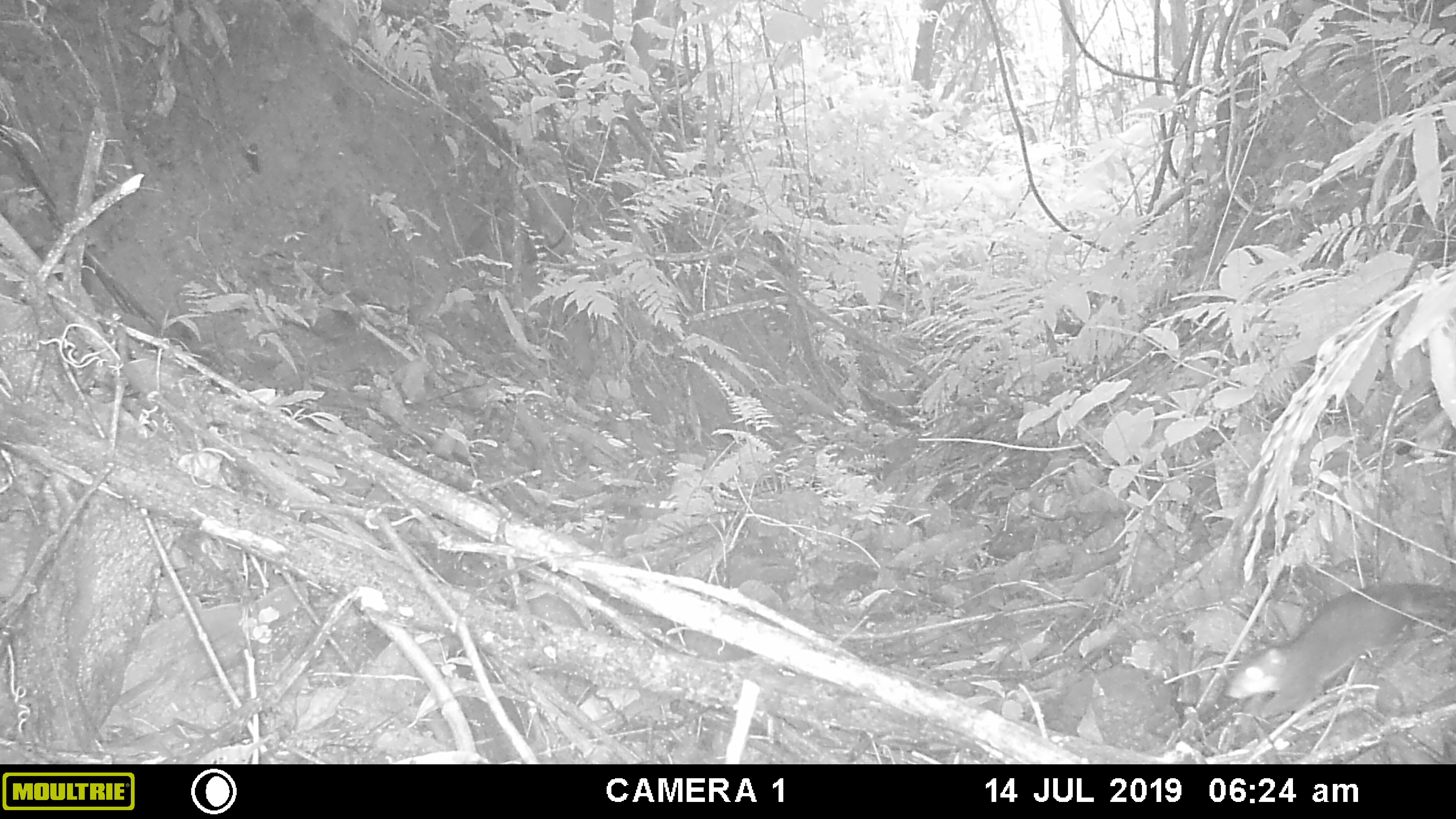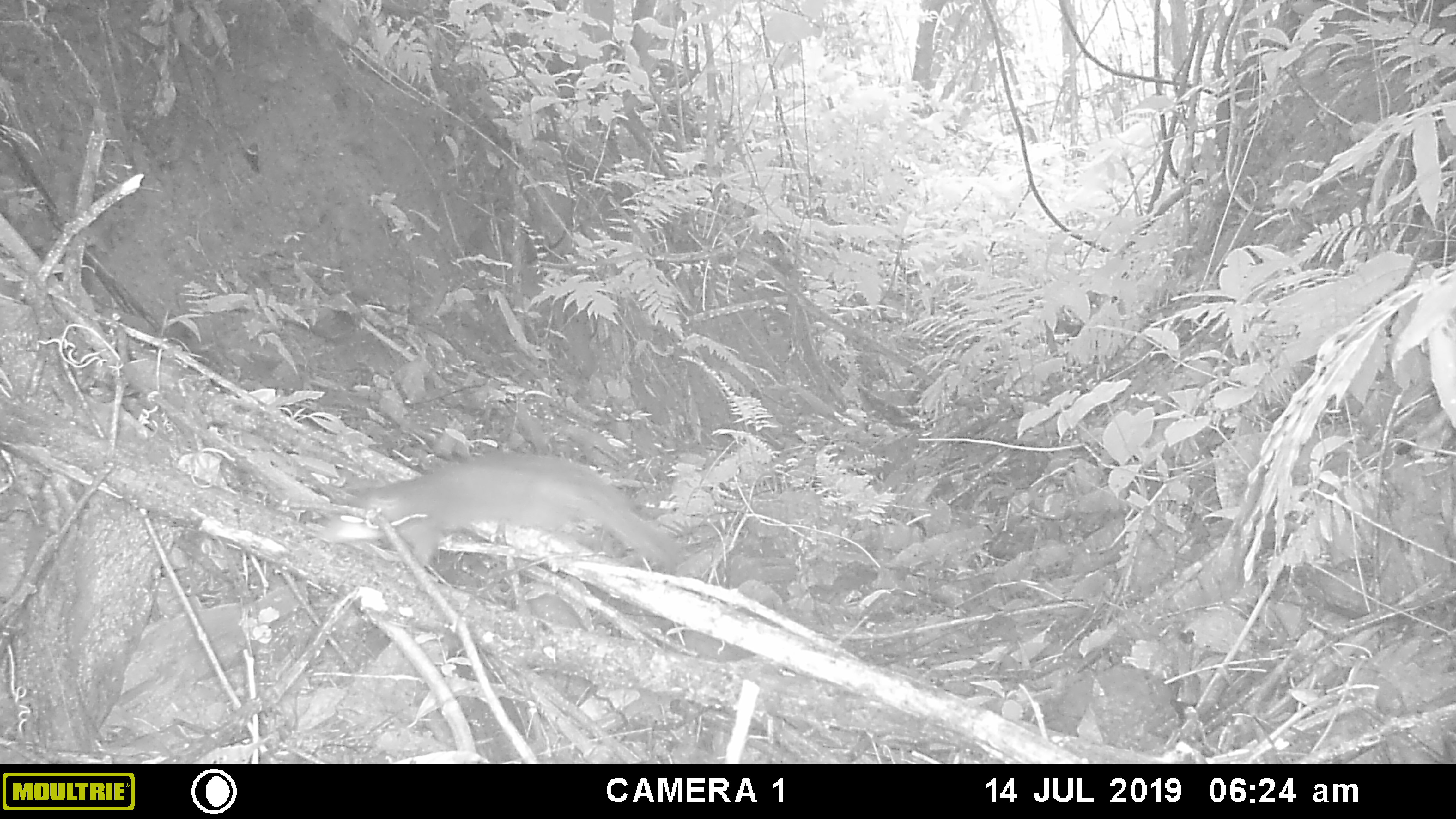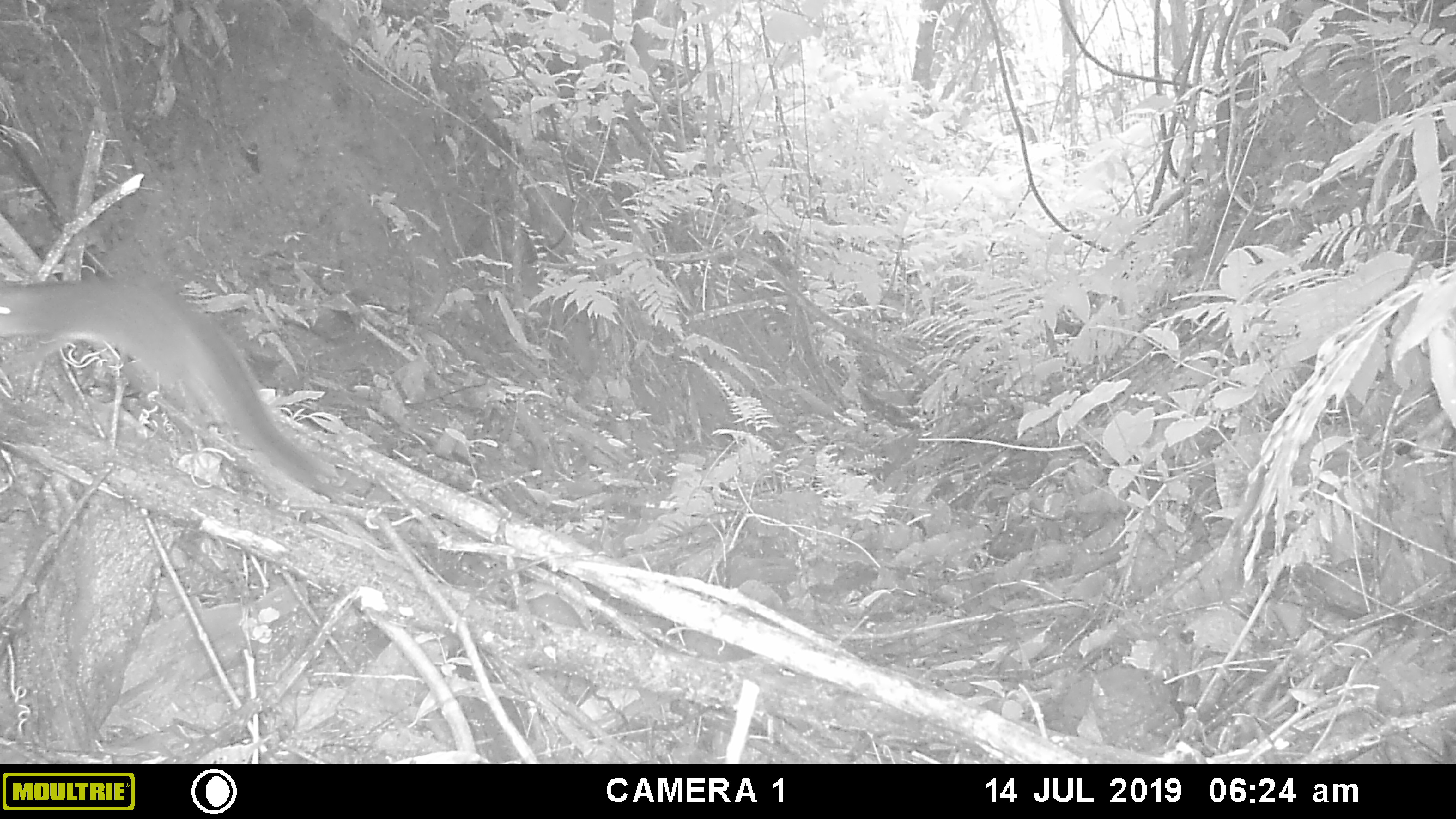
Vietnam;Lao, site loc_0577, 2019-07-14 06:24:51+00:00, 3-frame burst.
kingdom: Animalia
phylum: Chordata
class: Mammalia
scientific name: Mammalia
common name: mammal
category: unidentified small mammal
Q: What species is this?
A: Unidentified small mammal (mammal) (Mammalia).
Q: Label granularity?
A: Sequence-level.